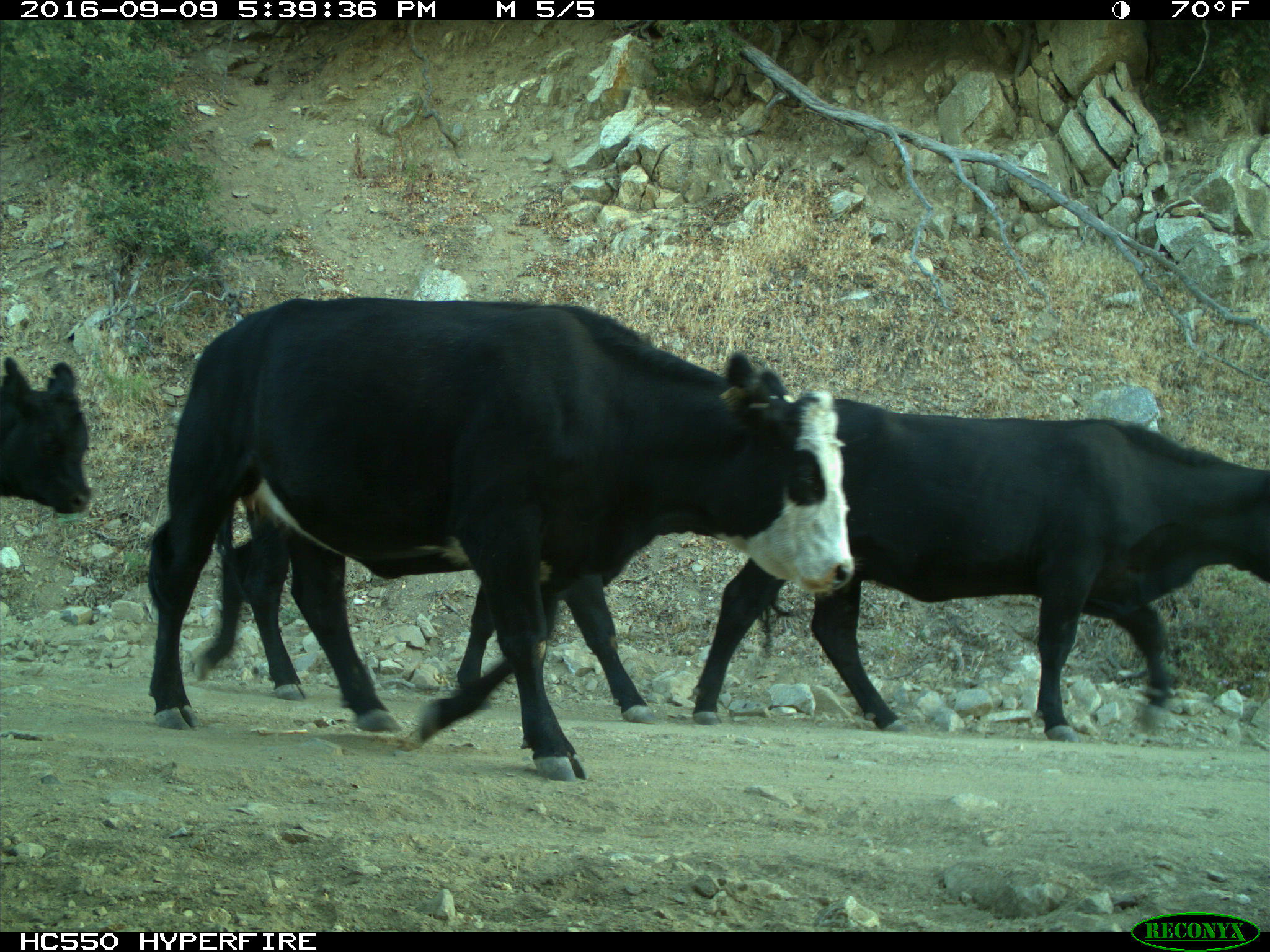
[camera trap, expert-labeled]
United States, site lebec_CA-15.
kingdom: Animalia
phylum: Chordata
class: Mammalia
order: Artiodactyla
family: Bovidae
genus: Bos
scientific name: Bos taurus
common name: domestic cow